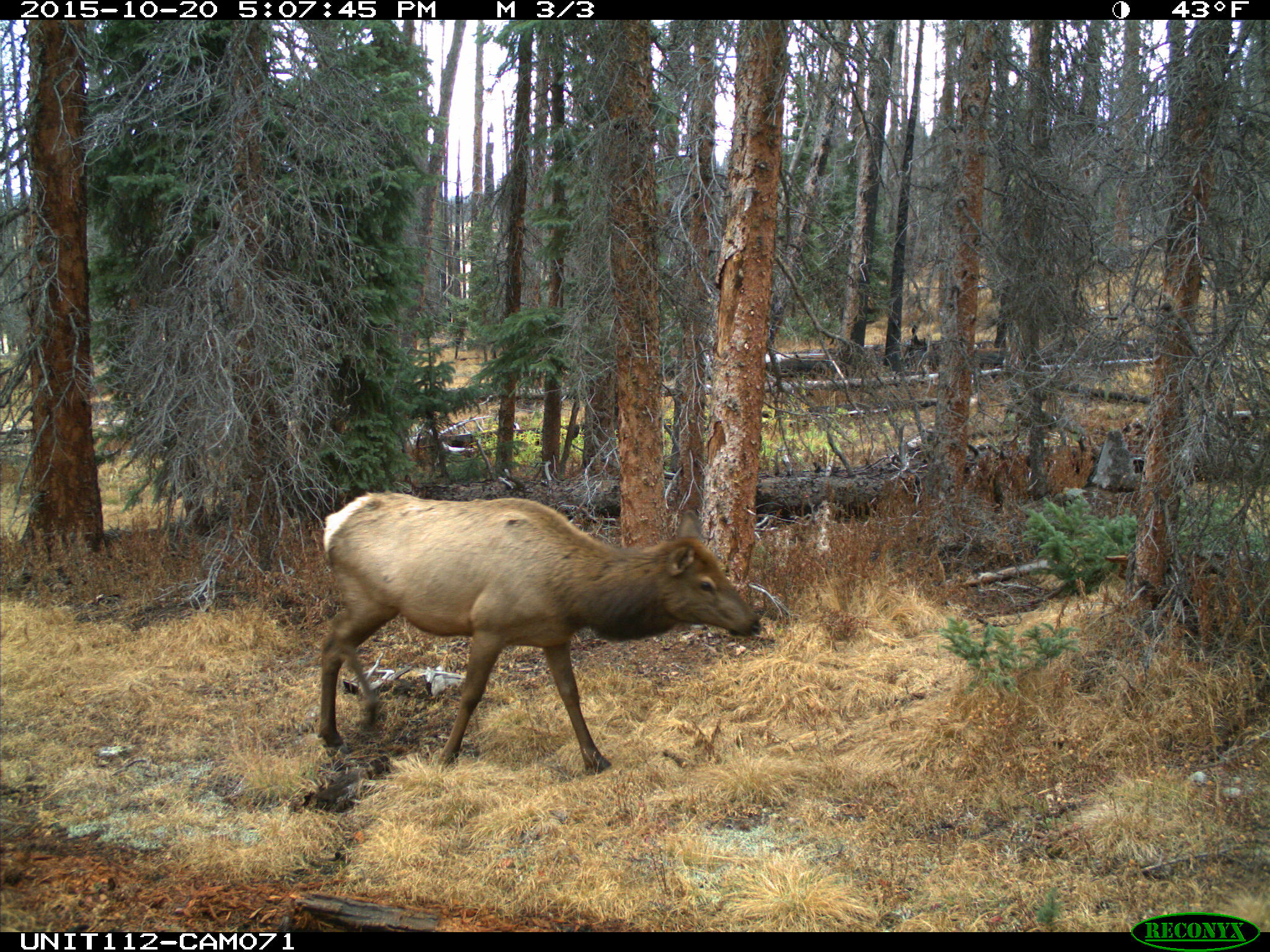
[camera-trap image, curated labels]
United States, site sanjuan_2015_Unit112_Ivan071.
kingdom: Animalia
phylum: Chordata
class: Mammalia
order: Artiodactyla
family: Cervidae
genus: Cervus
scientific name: Cervus elaphus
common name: red deer